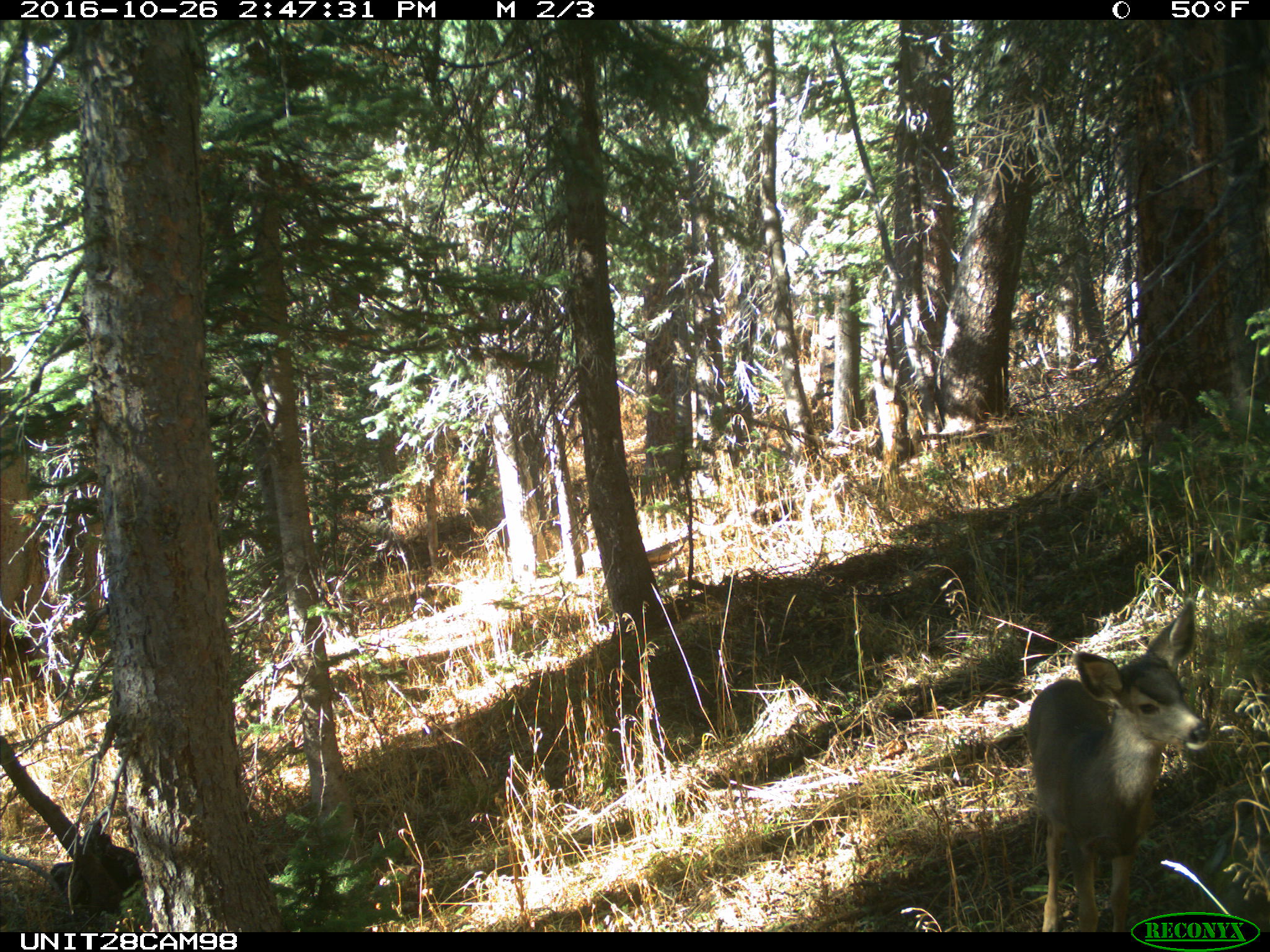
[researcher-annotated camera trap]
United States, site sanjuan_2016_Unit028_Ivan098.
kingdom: Animalia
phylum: Chordata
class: Mammalia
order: Artiodactyla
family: Cervidae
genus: Odocoileus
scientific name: Odocoileus hemionus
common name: mule deer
Odocoileus hemionus (mule deer).